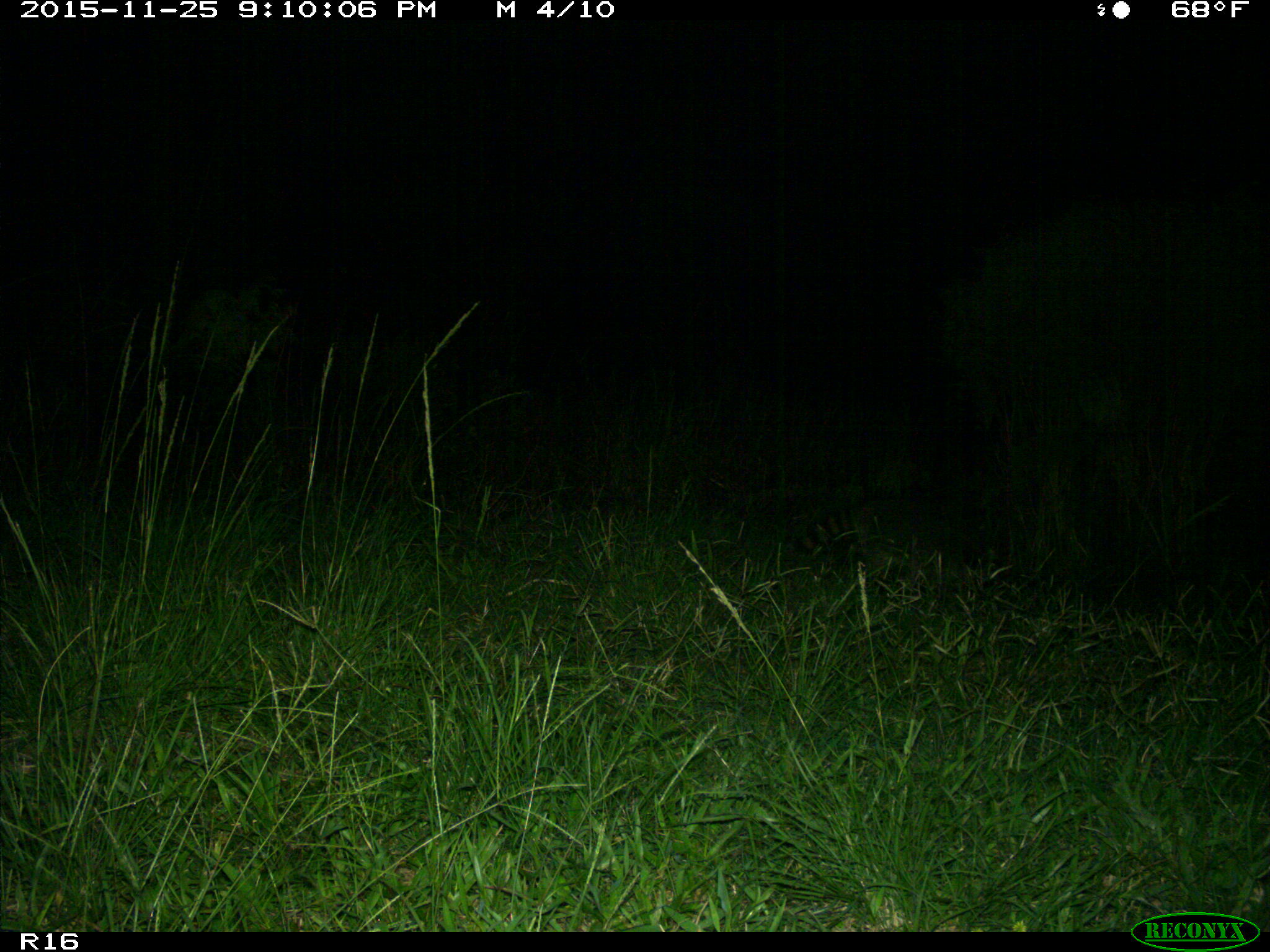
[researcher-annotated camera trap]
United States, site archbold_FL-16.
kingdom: Animalia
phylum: Chordata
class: Mammalia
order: Carnivora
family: Procyonidae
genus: Procyon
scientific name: Procyon lotor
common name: common raccoon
Procyon lotor (common raccoon).